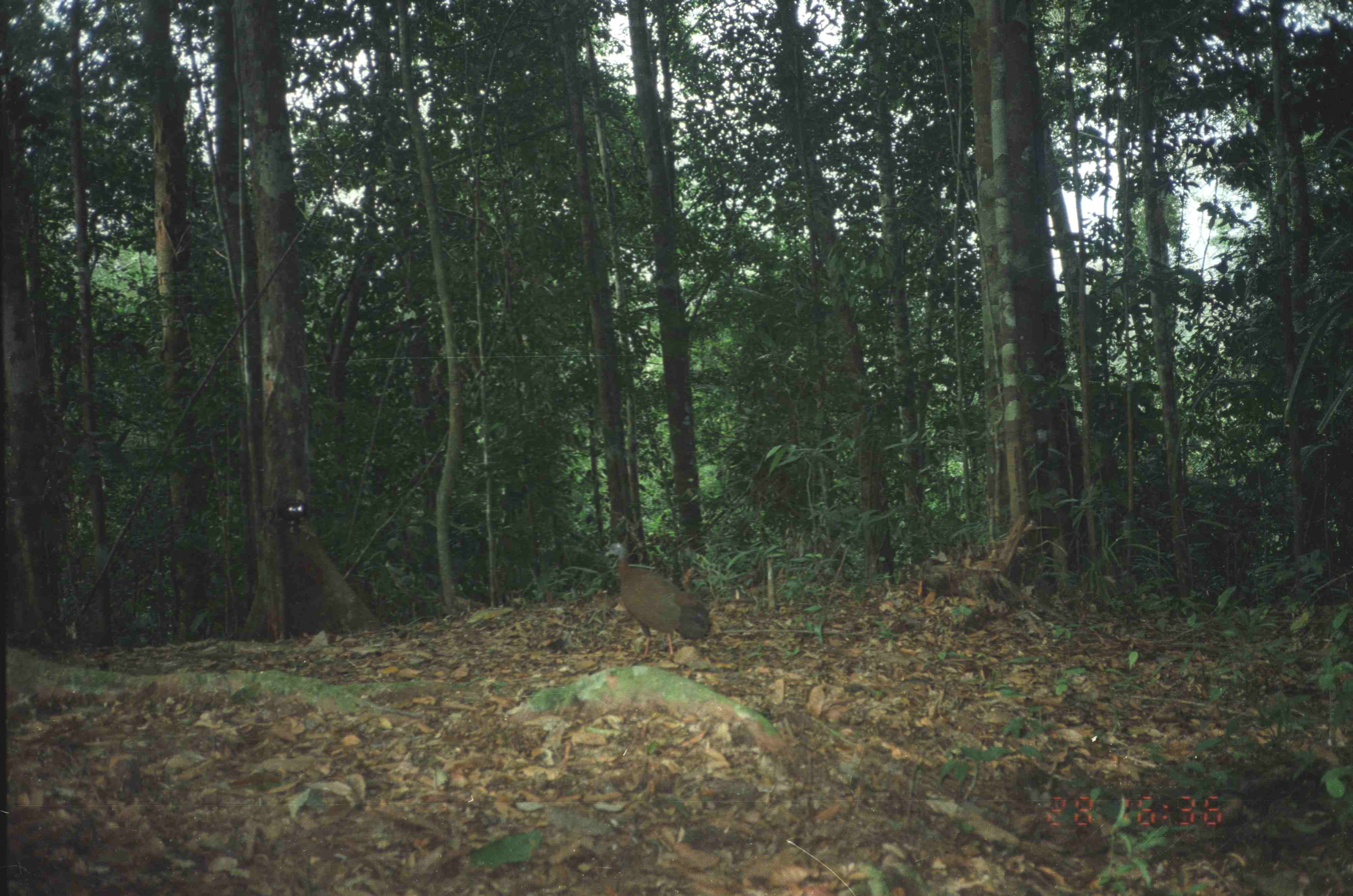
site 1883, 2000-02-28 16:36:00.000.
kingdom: Animalia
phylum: Chordata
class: Aves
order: Galliformes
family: Phasianidae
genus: Argusianus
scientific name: Argusianus argus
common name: great argus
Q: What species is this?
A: Argusianus argus (great argus).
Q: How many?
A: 1.